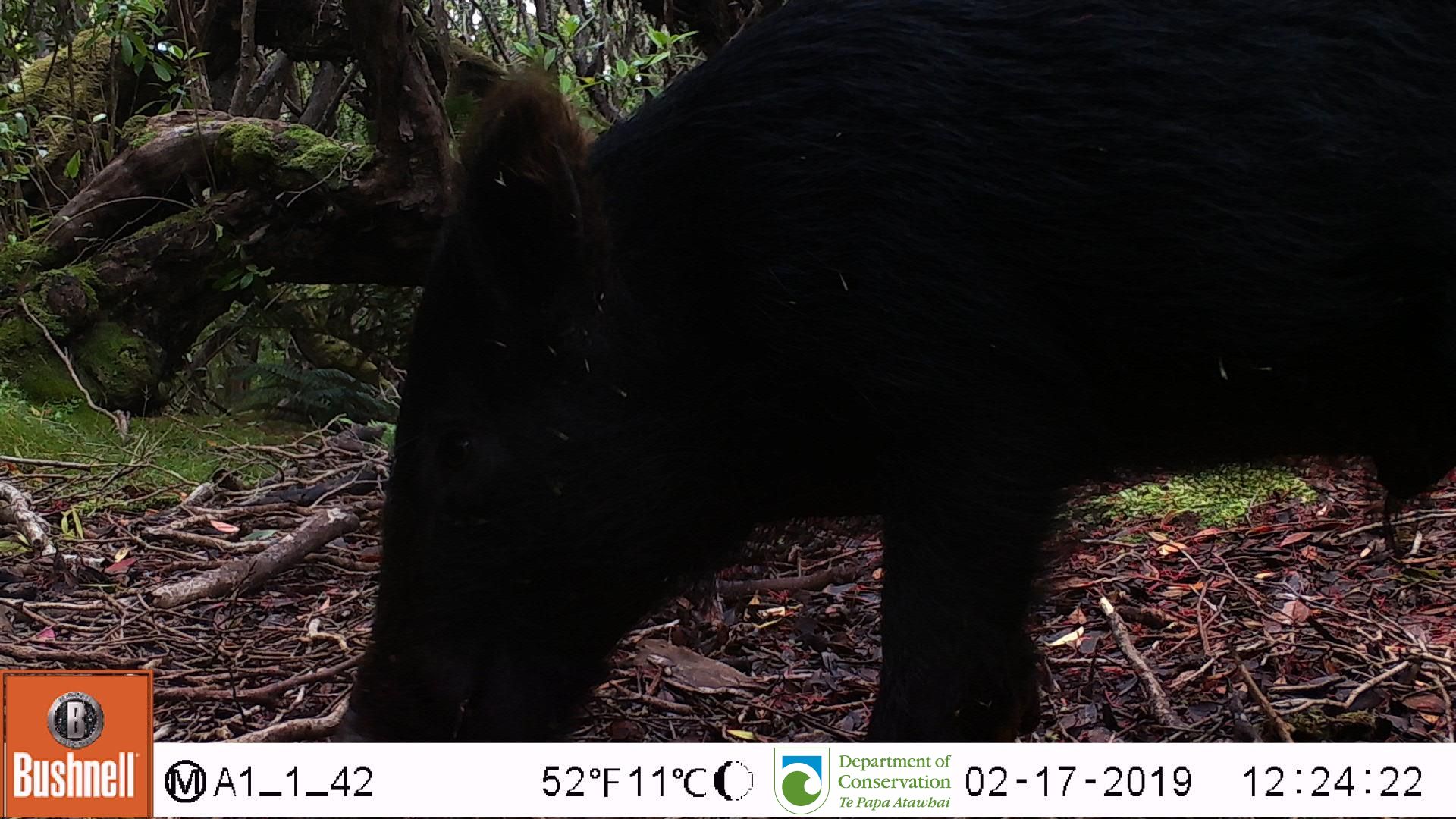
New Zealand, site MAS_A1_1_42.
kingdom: Animalia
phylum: Chordata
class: Mammalia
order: Artiodactyla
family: Suidae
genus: Sus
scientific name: Sus scrofa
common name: pig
Pig (Sus scrofa).